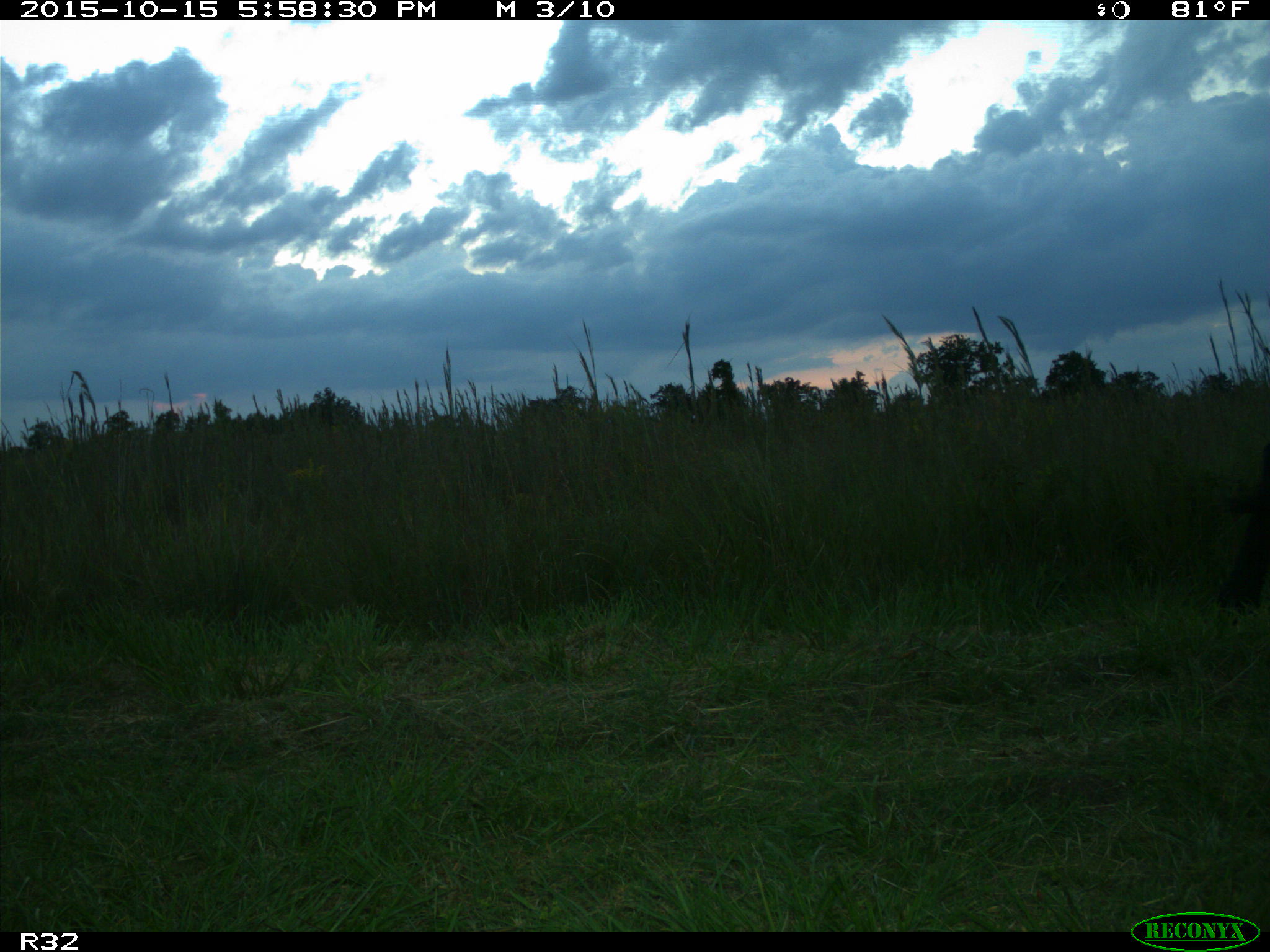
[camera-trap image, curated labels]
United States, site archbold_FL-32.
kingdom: Animalia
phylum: Chordata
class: Mammalia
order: Artiodactyla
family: Bovidae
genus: Bos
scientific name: Bos taurus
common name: domestic cow